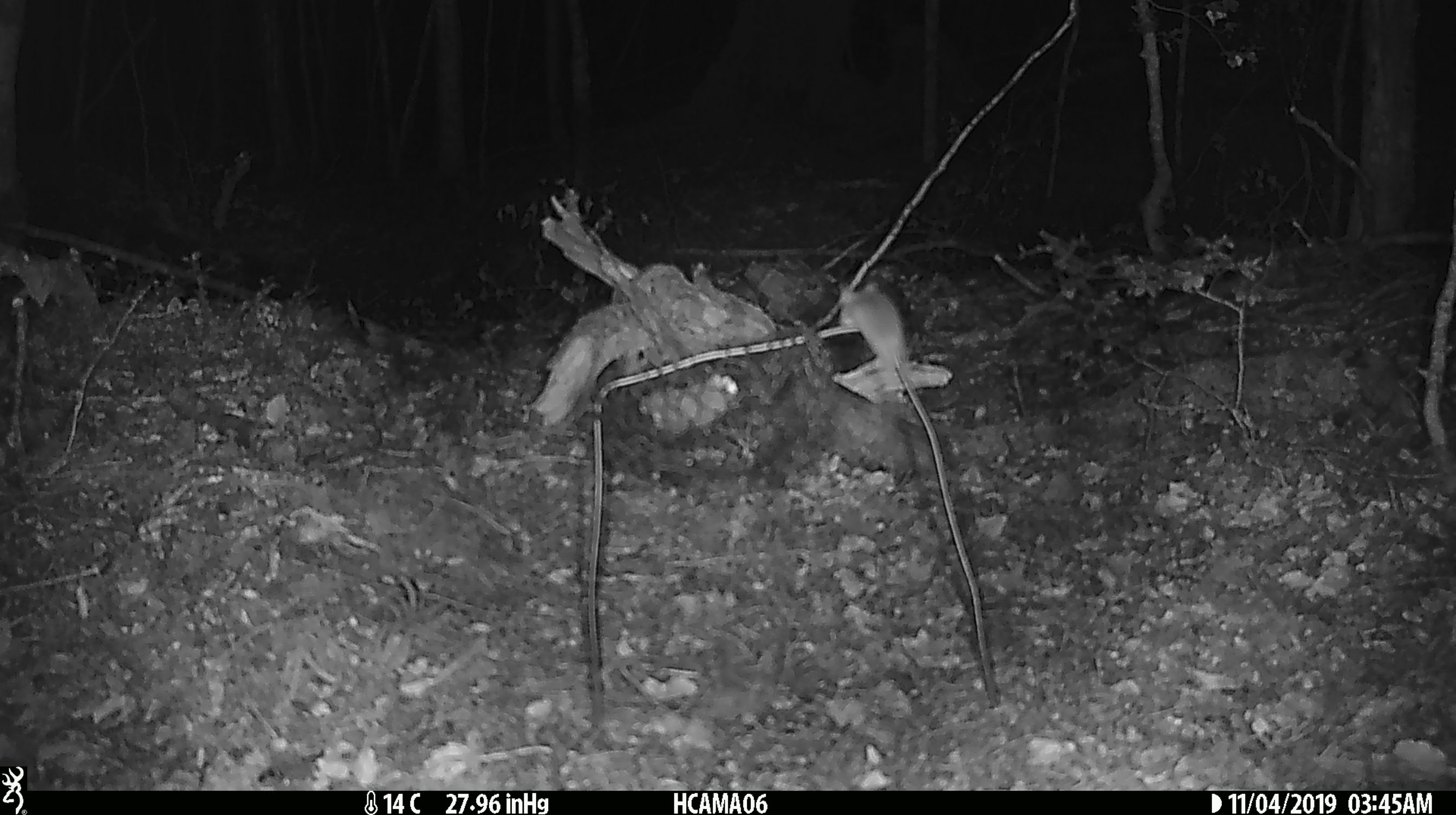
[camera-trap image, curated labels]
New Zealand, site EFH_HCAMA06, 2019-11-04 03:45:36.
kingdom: Animalia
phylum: Chordata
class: Mammalia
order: Rodentia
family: Muridae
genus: Mus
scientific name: Mus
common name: mouse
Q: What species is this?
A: Mouse (Mus).